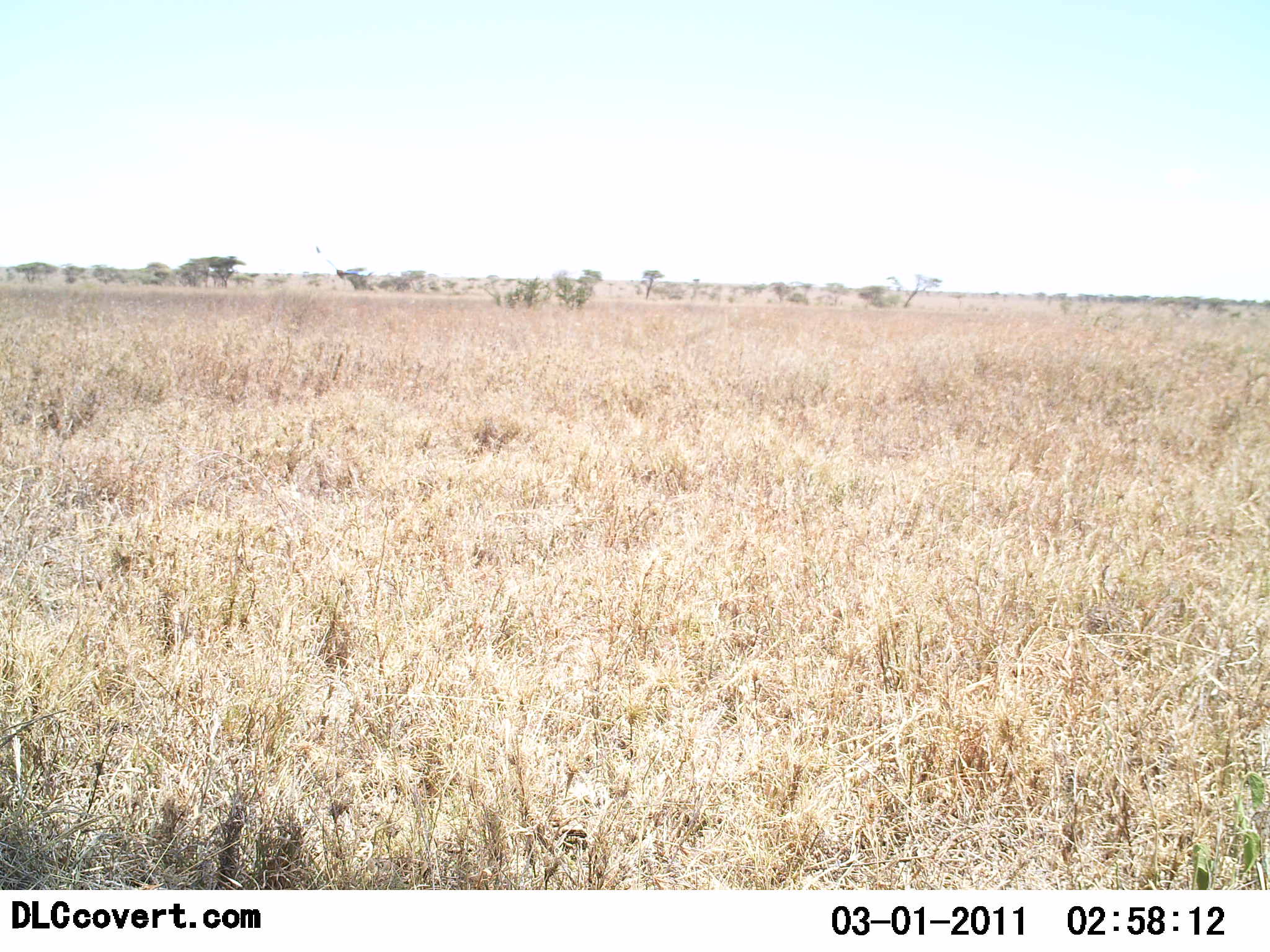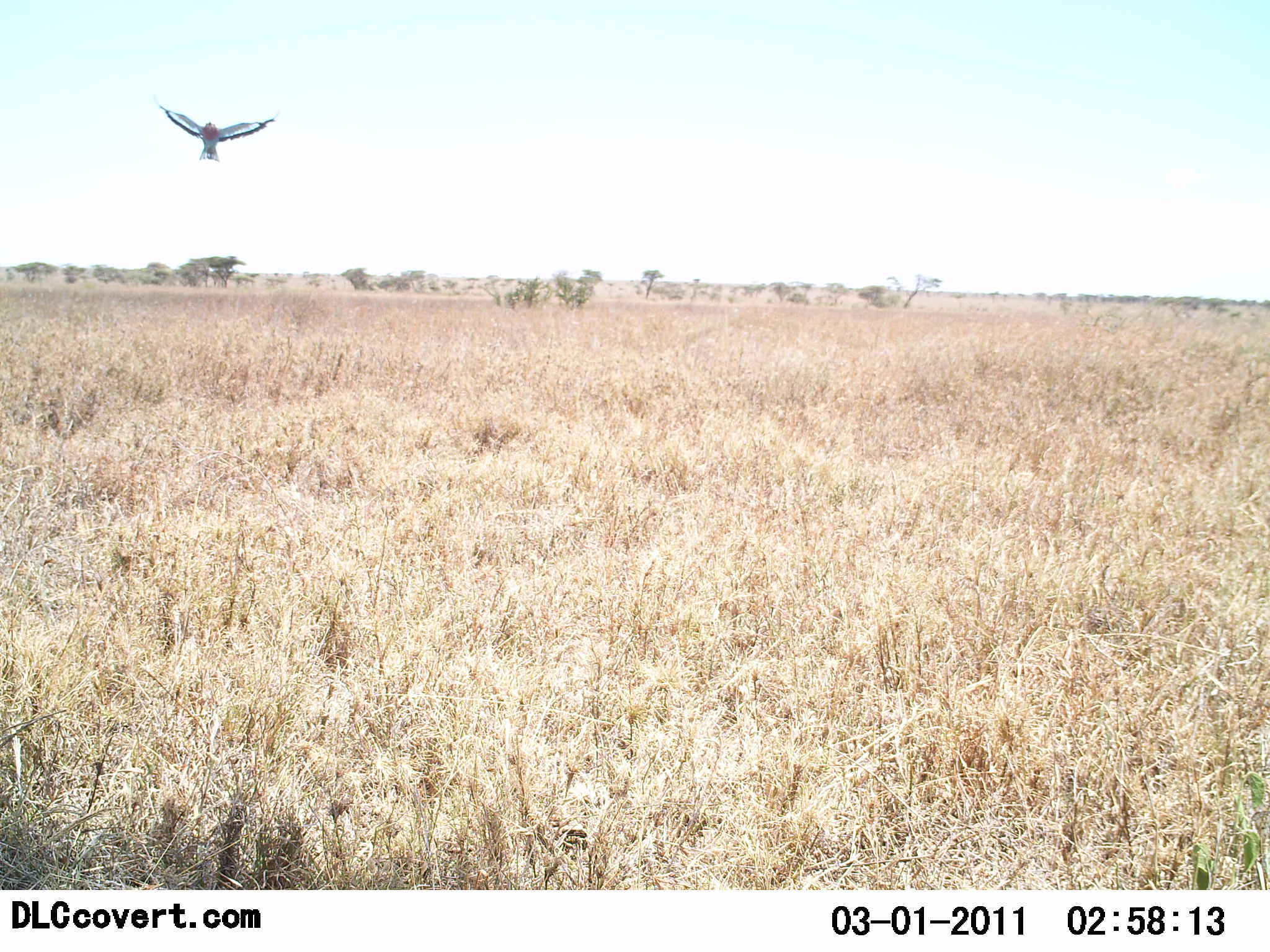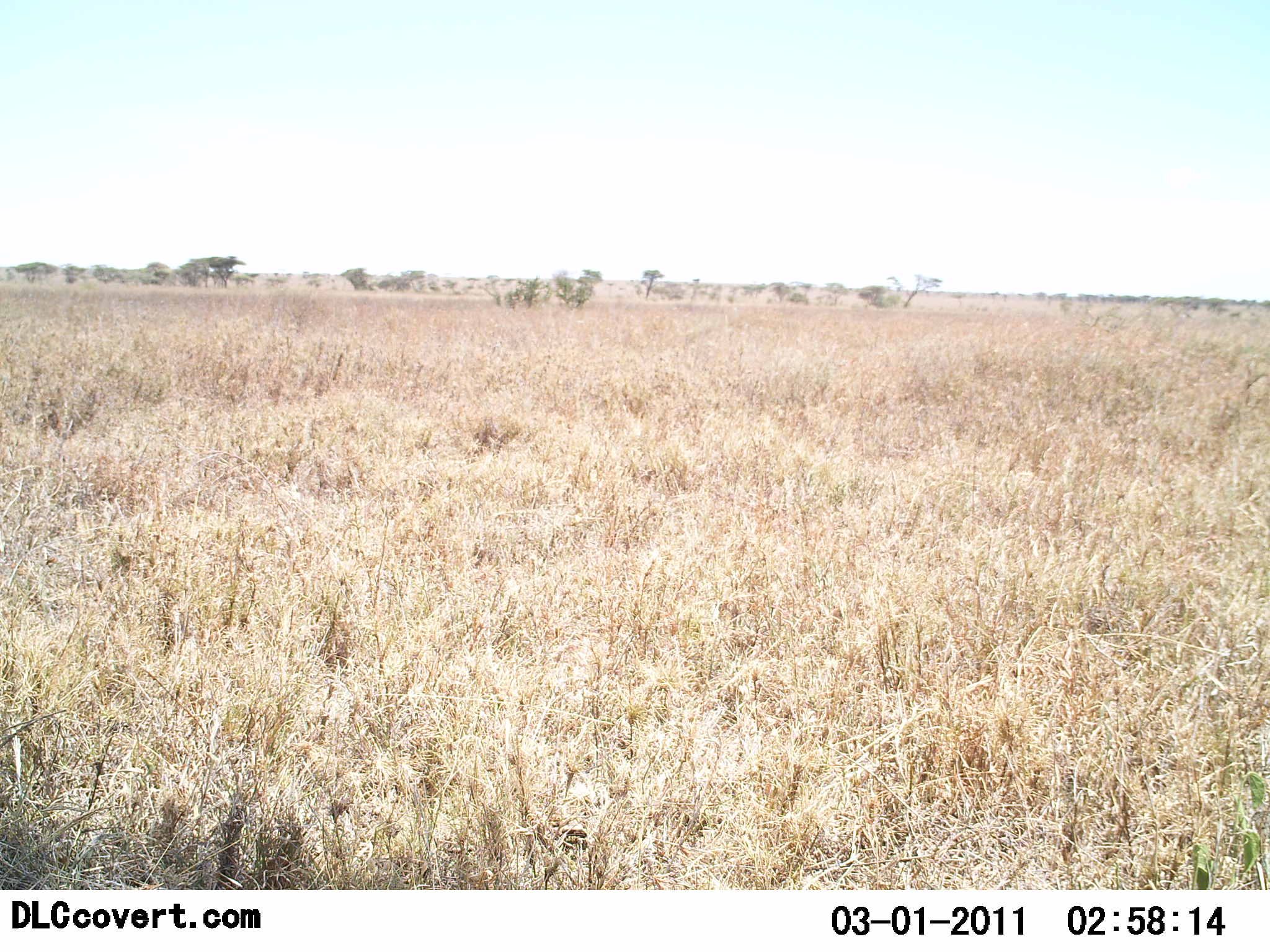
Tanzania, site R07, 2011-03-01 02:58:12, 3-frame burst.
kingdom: Animalia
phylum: Chordata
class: Aves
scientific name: Aves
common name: bird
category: otherbird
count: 1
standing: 0%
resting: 0%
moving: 100%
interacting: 0%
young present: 0%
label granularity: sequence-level